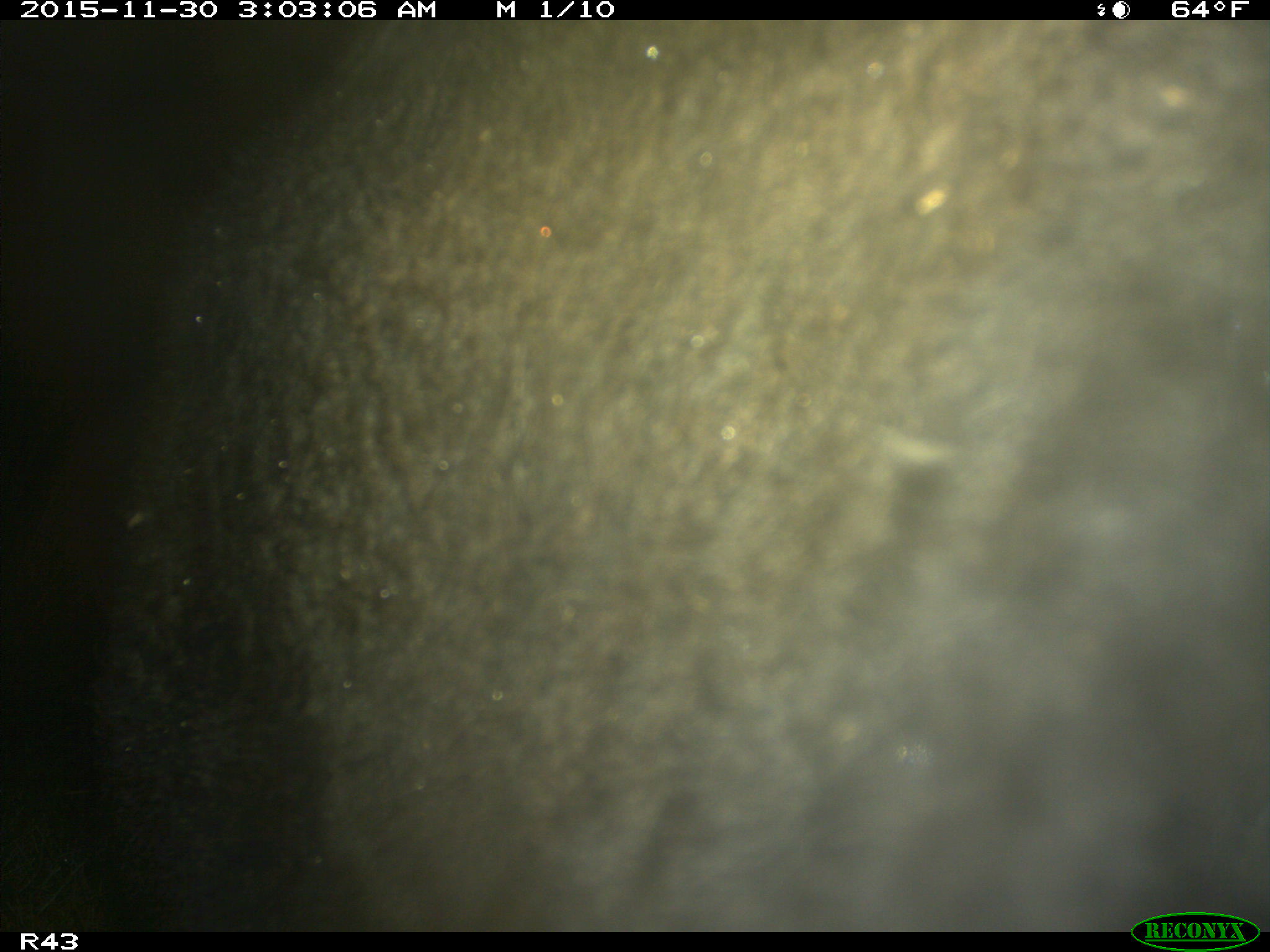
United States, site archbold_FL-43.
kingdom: Animalia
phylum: Chordata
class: Mammalia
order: Artiodactyla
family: Bovidae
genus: Bos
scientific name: Bos taurus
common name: domestic cow